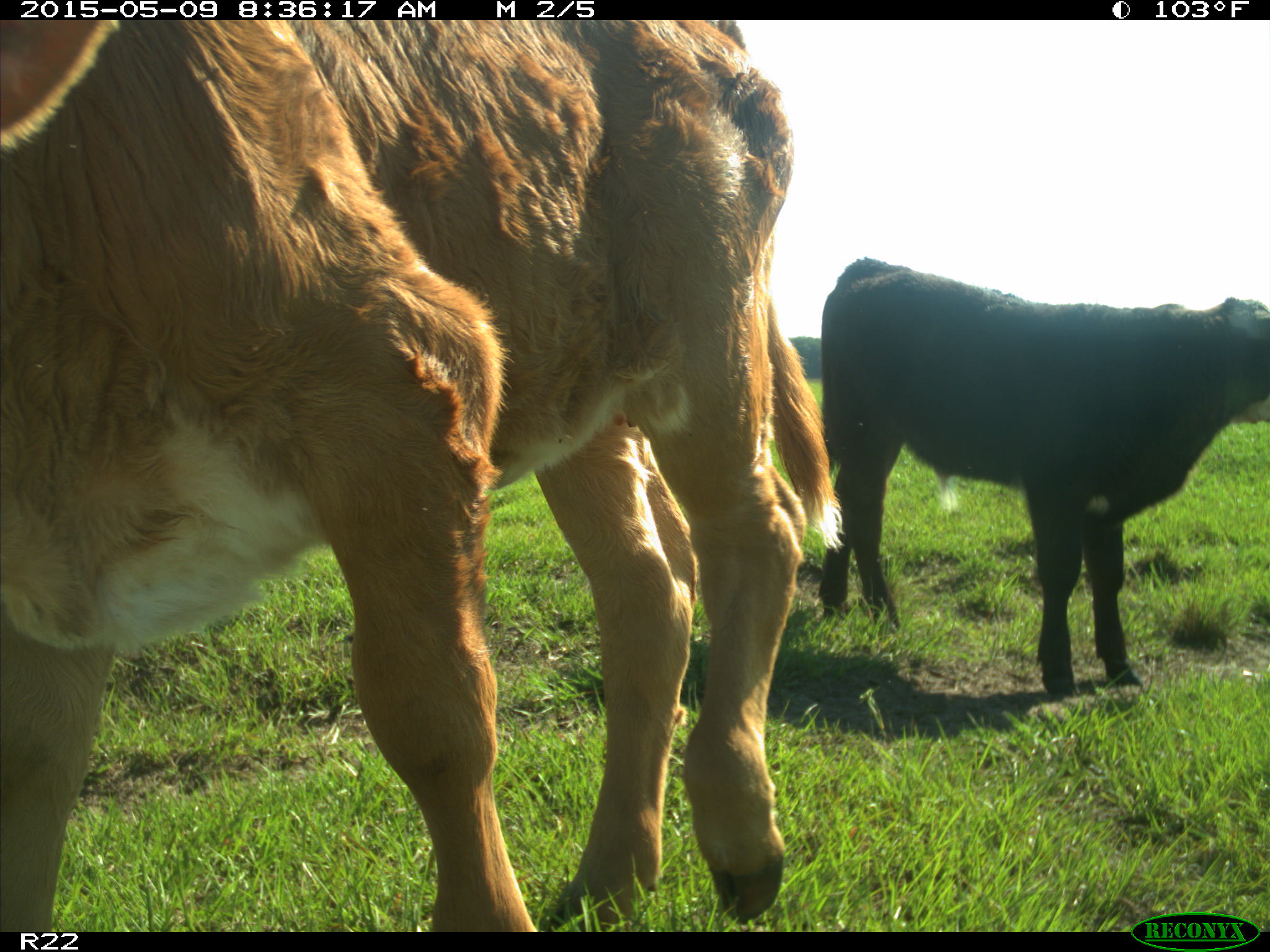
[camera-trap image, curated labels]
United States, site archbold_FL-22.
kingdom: Animalia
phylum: Chordata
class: Mammalia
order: Artiodactyla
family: Bovidae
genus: Bos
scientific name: Bos taurus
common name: domestic cow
Bos taurus (domestic cow).